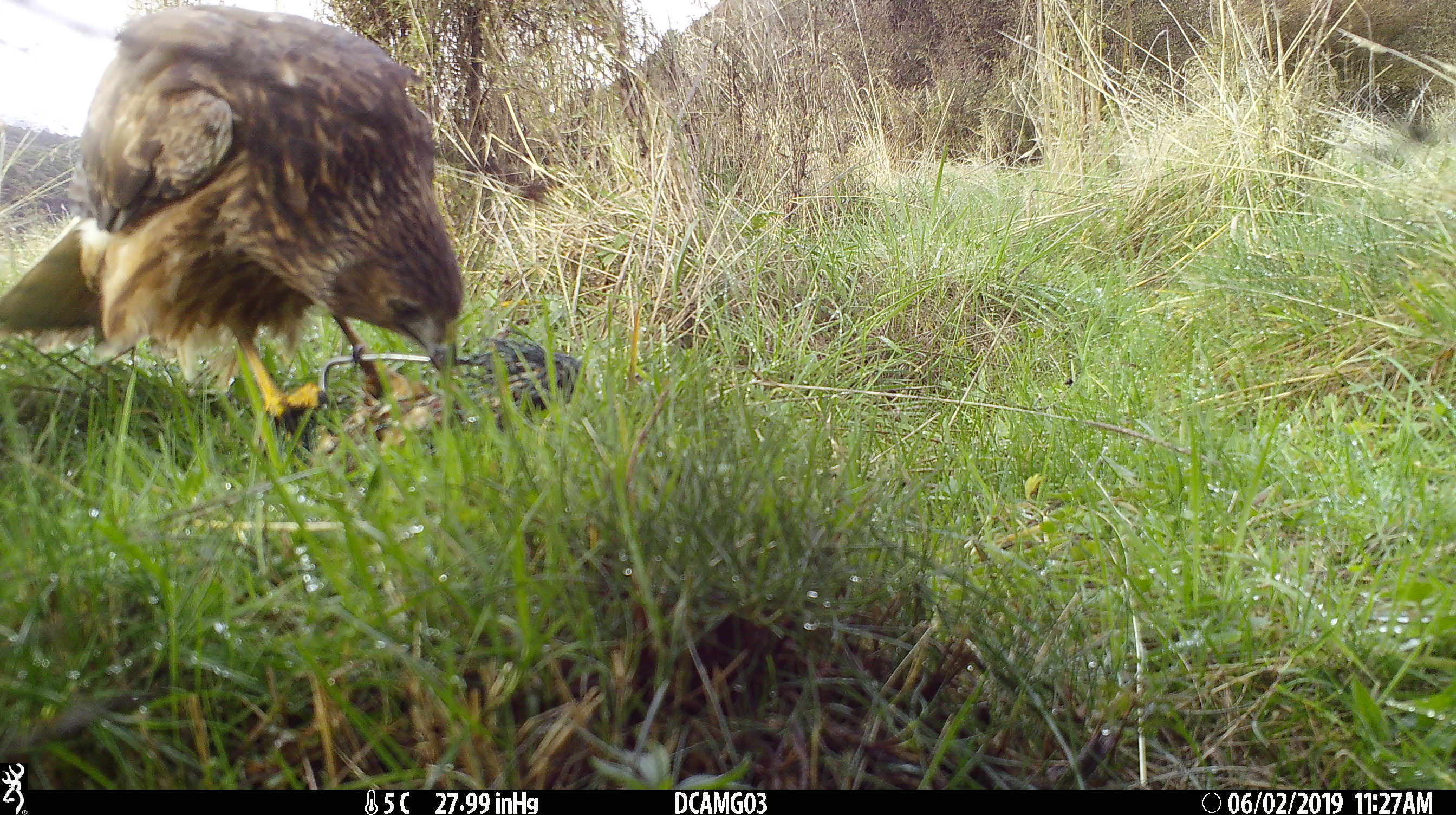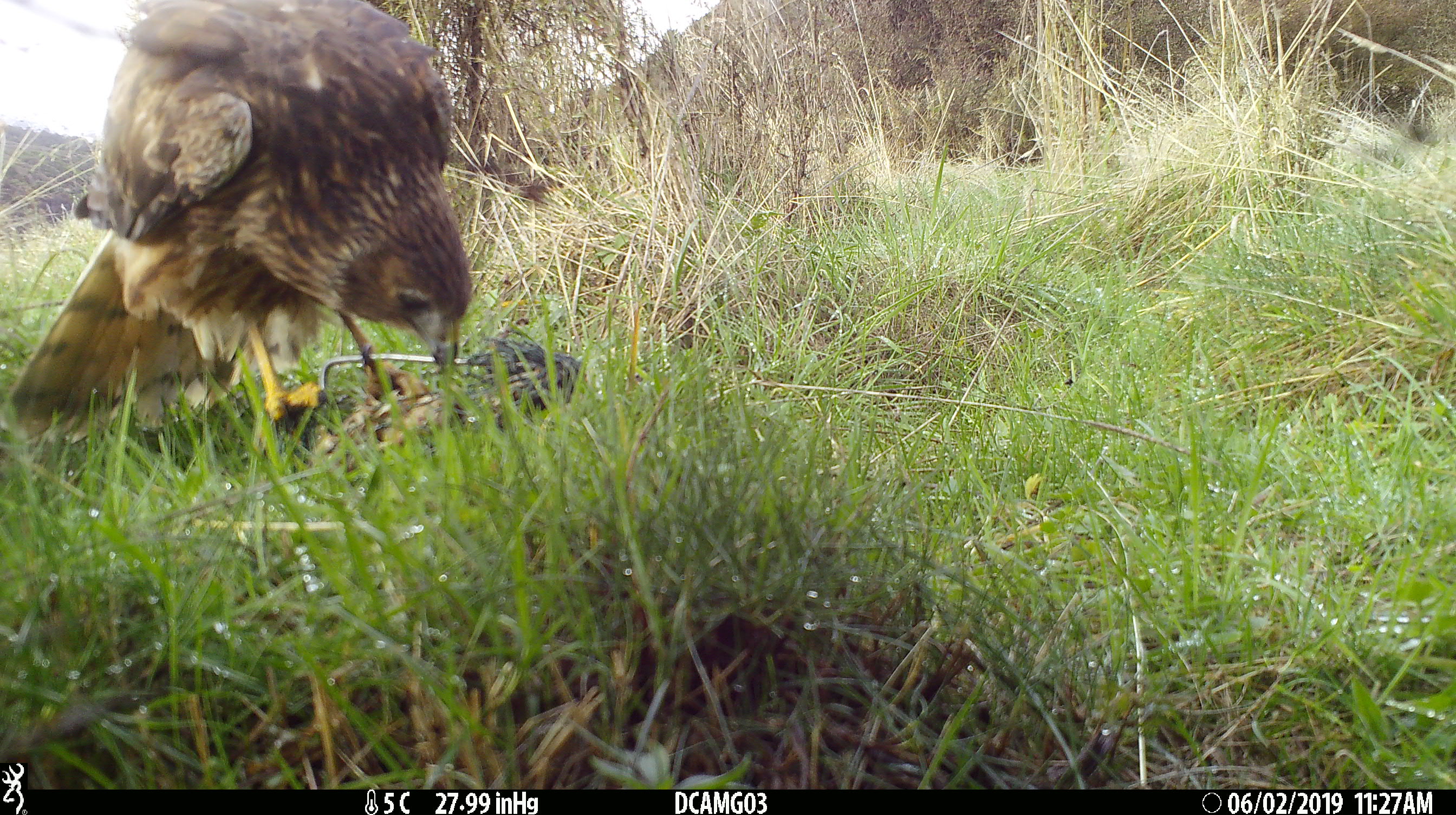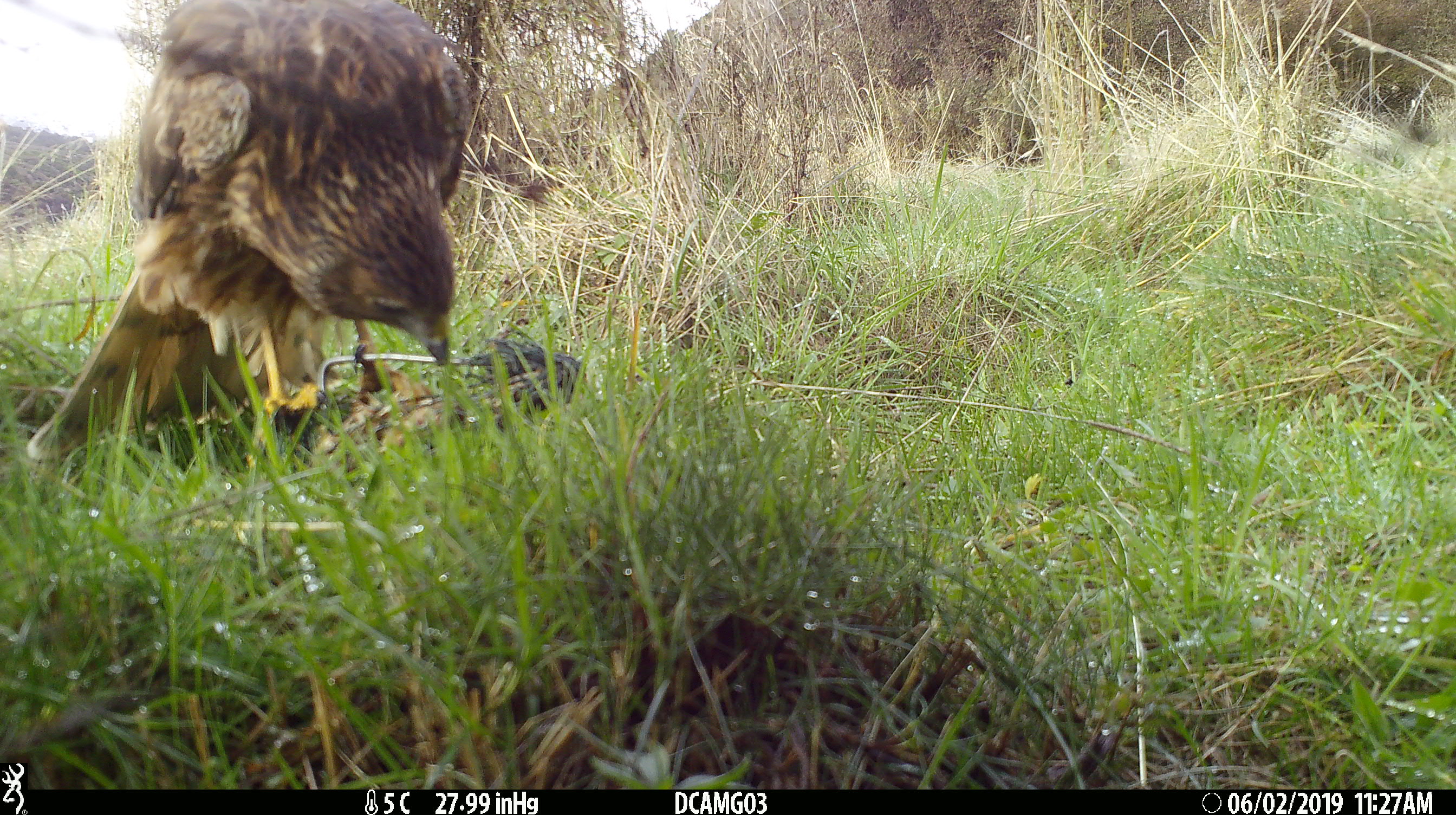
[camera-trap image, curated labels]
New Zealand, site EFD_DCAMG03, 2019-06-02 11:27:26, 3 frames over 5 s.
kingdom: Animalia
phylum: Chordata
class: Aves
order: Accipitriformes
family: Accipitridae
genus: Circus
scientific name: Circus approximans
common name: swamp harrier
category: harrier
Harrier (swamp harrier) (Circus approximans).